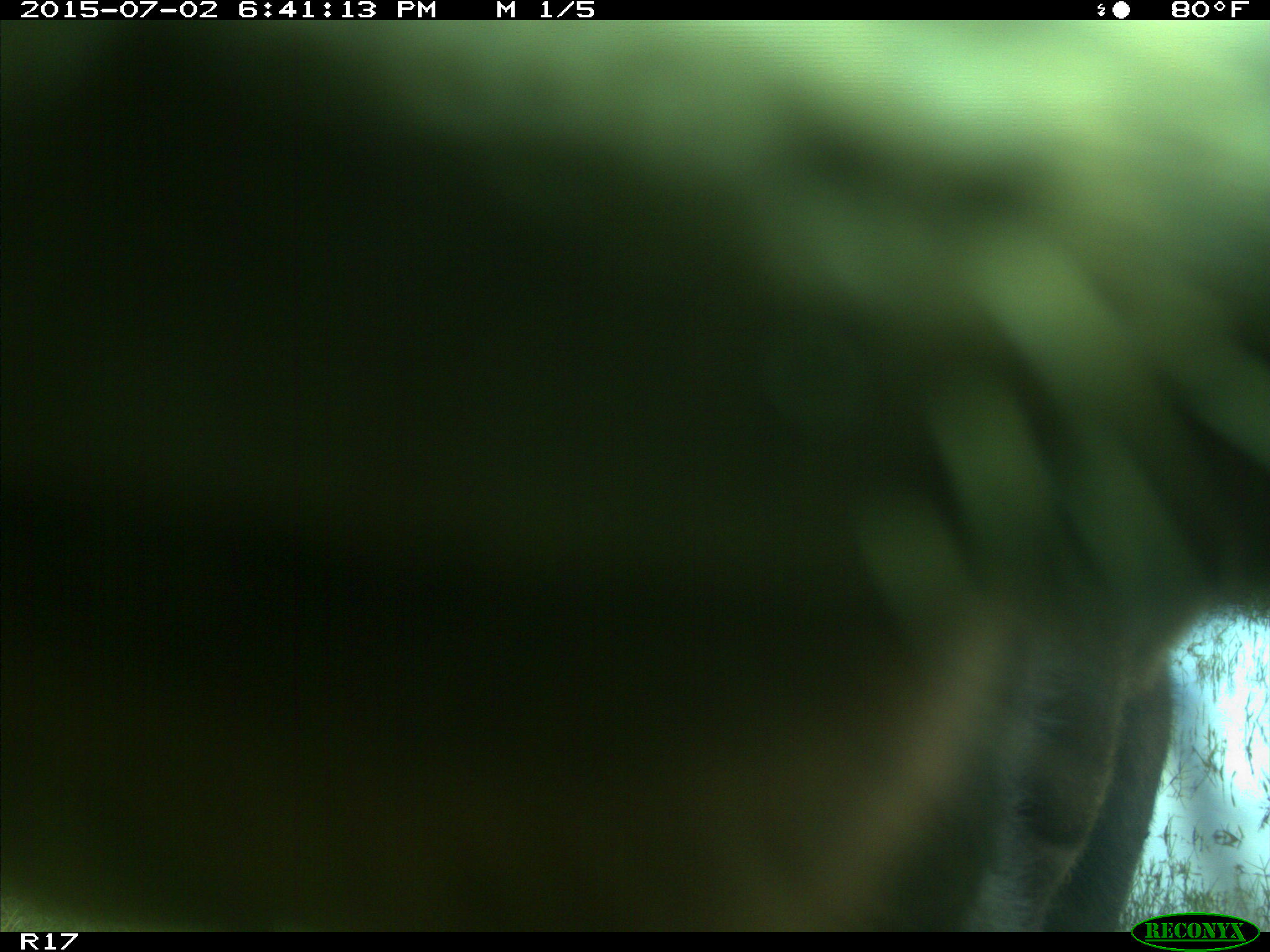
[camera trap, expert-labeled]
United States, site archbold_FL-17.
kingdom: Animalia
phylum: Chordata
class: Mammalia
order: Artiodactyla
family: Bovidae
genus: Bos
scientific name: Bos taurus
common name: domestic cow